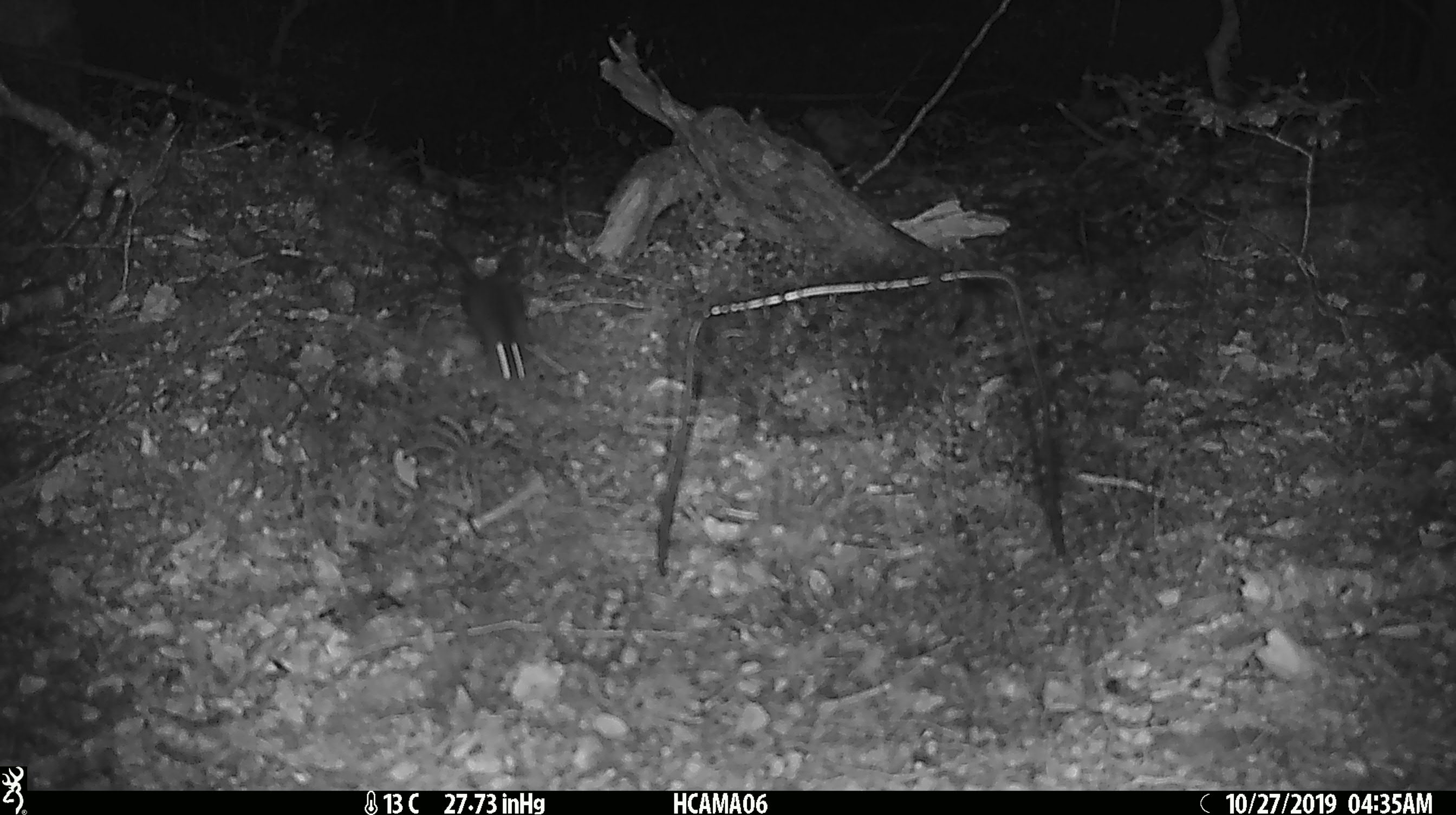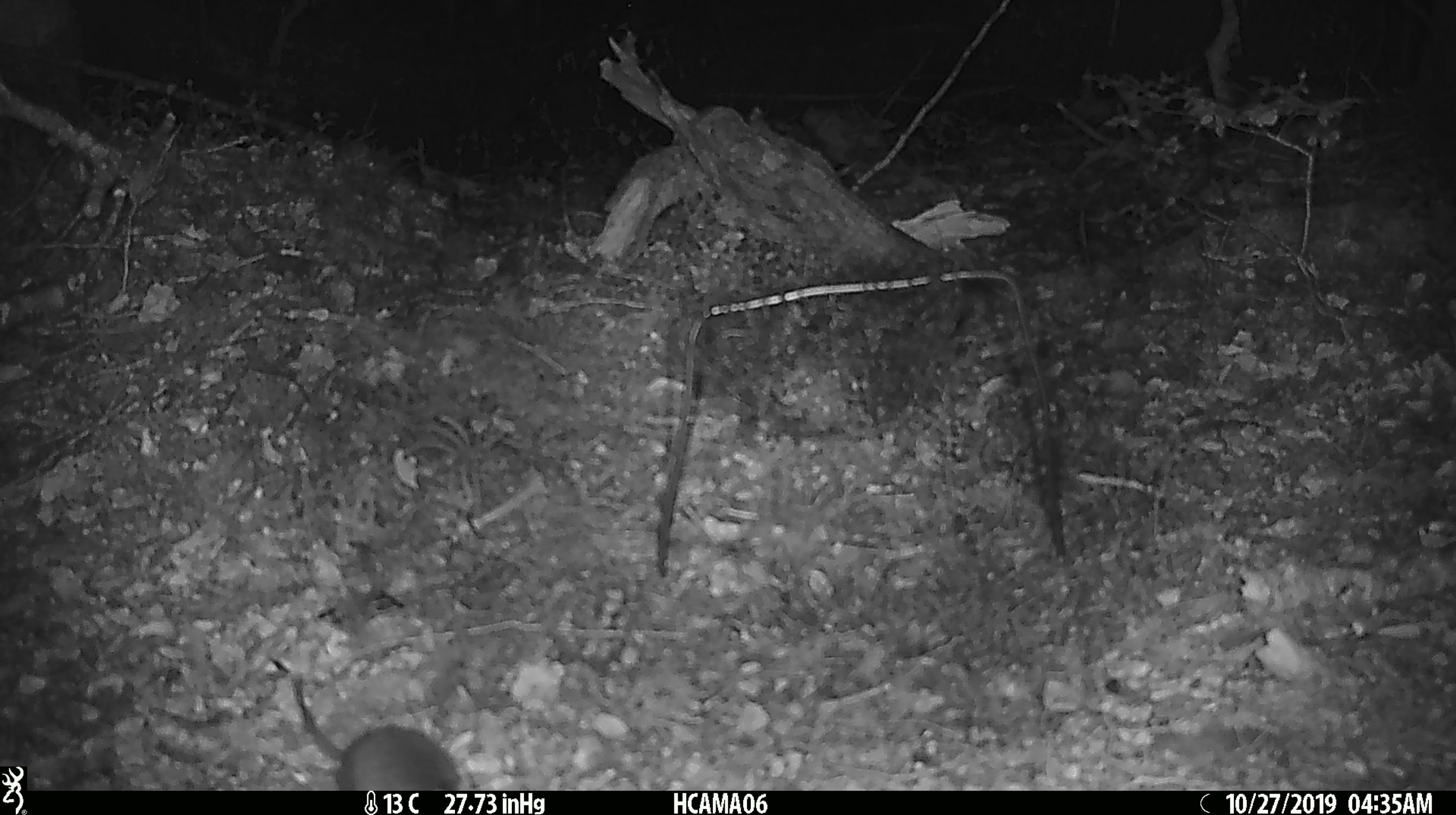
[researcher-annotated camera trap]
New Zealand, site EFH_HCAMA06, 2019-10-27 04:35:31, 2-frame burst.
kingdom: Animalia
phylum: Chordata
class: Mammalia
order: Rodentia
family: Muridae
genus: Mus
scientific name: Mus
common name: mouse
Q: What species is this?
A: Mouse (Mus).